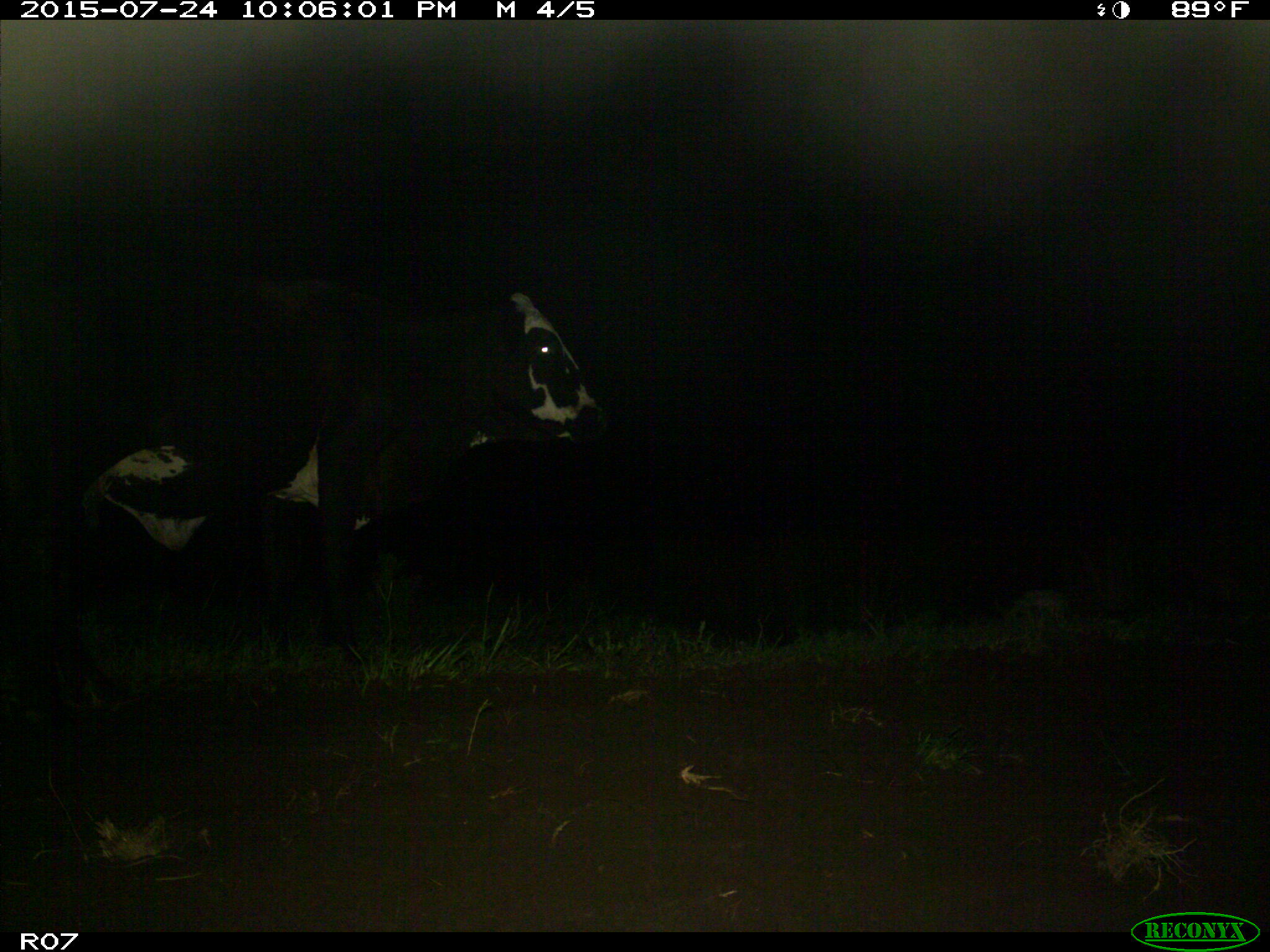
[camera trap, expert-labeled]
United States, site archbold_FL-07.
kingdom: Animalia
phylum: Chordata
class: Mammalia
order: Artiodactyla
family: Bovidae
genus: Bos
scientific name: Bos taurus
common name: domestic cow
Bos taurus (domestic cow).